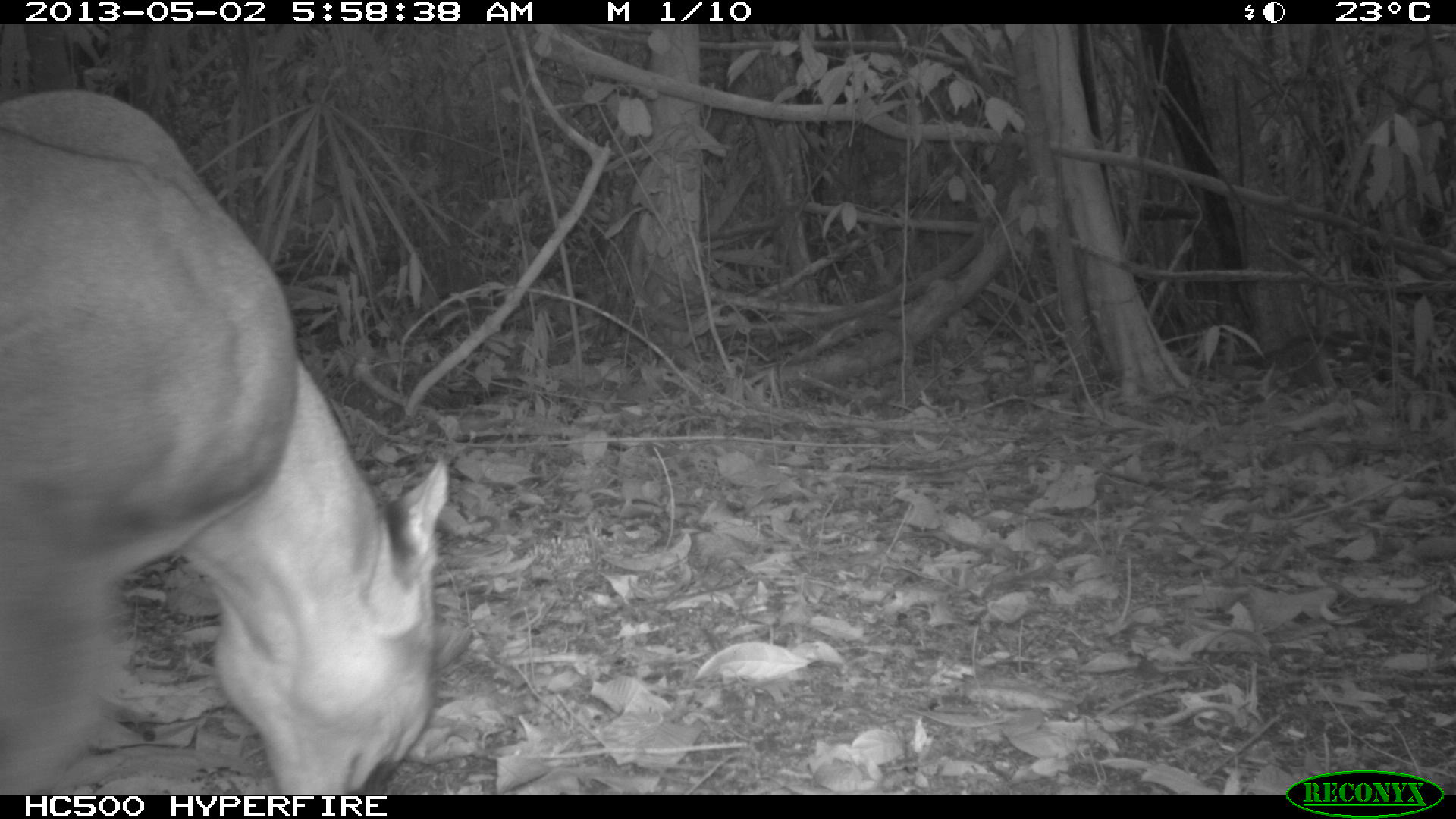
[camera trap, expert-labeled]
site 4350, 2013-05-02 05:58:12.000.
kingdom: Animalia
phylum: Chordata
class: Mammalia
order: Carnivora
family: Felidae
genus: Puma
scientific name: Puma concolor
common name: mountain lion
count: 1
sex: male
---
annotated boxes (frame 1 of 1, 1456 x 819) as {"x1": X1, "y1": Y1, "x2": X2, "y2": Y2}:
puma concolor: {"x1": 0, "y1": 86, "x2": 449, "y2": 795}